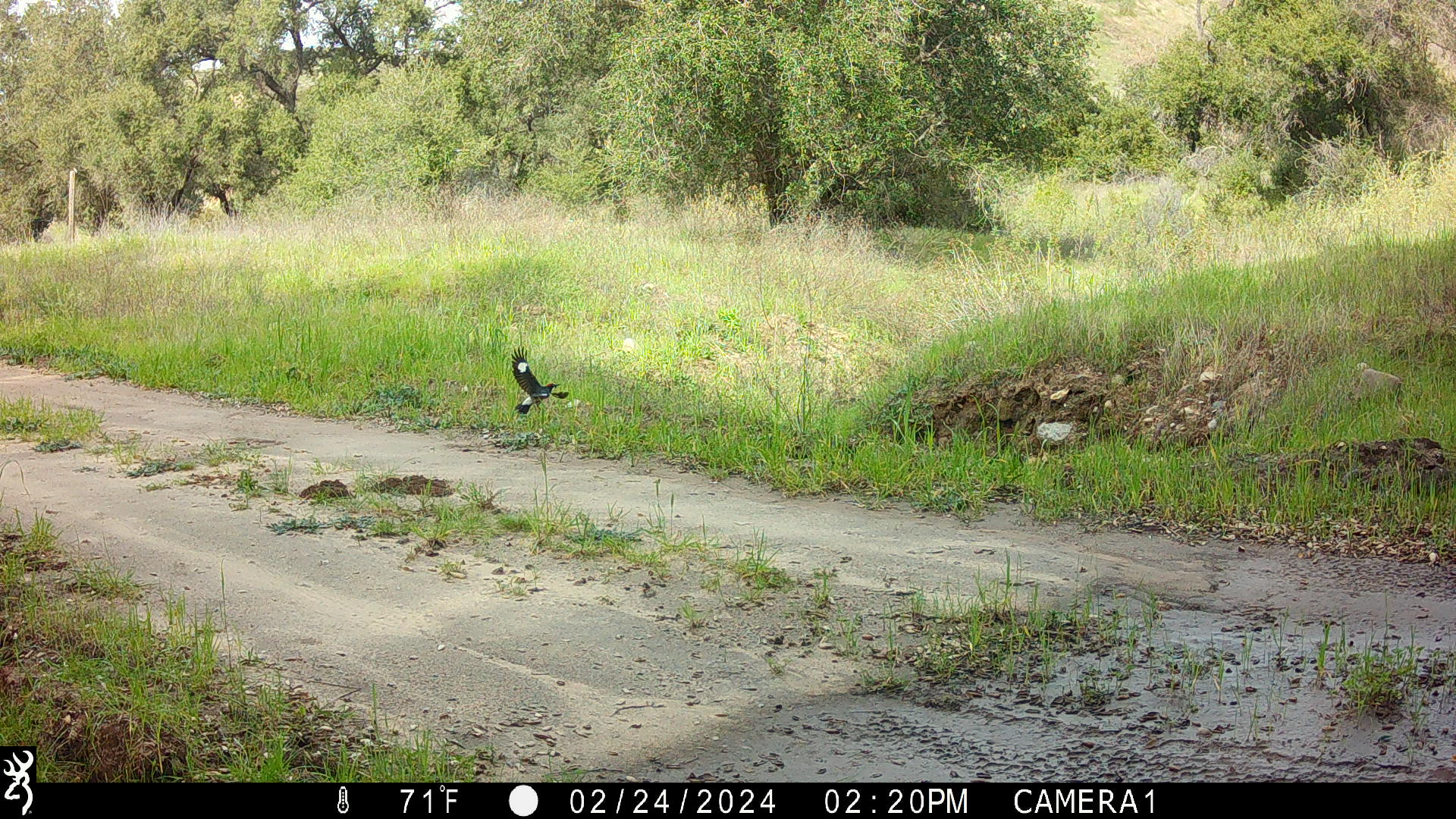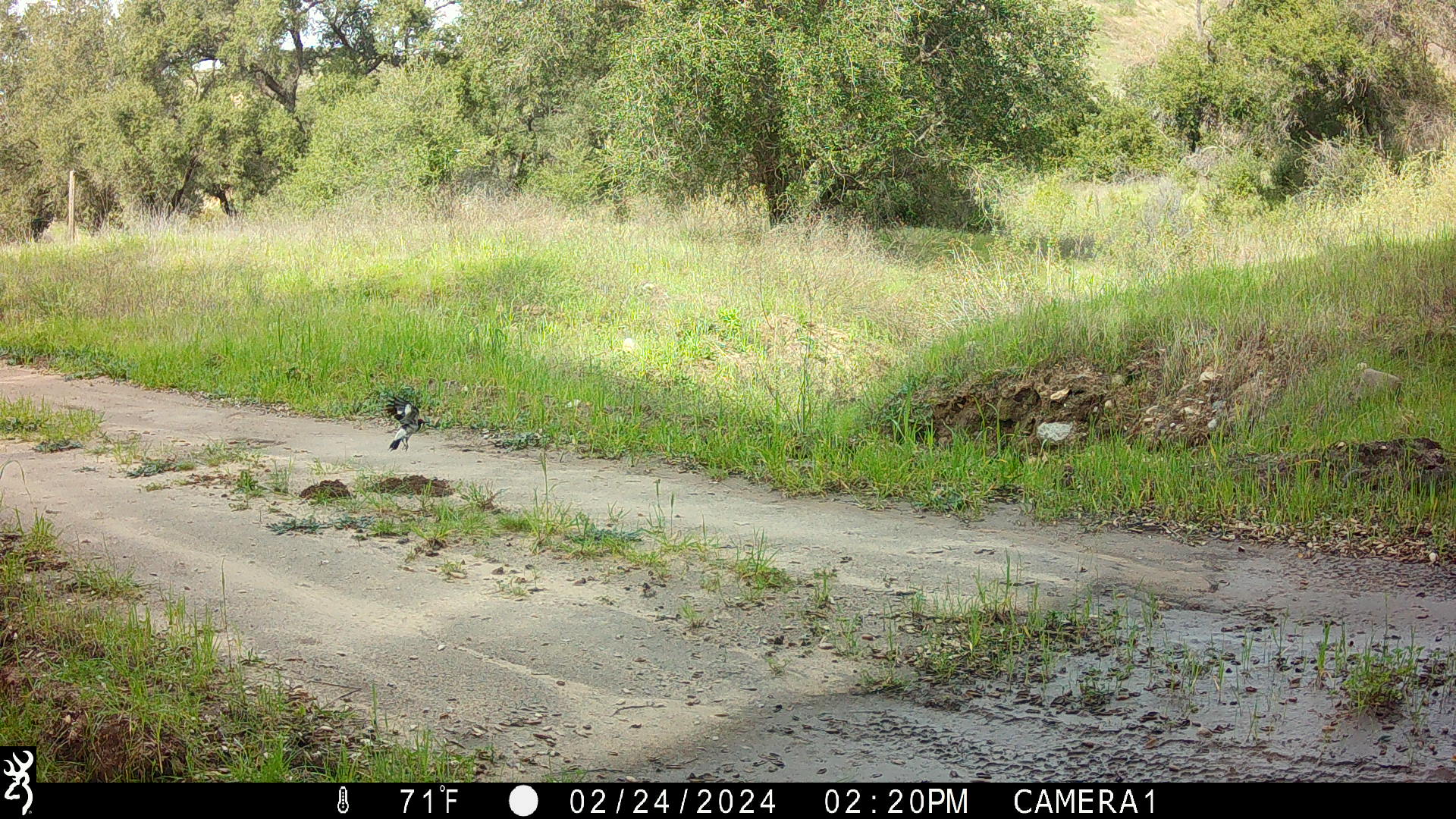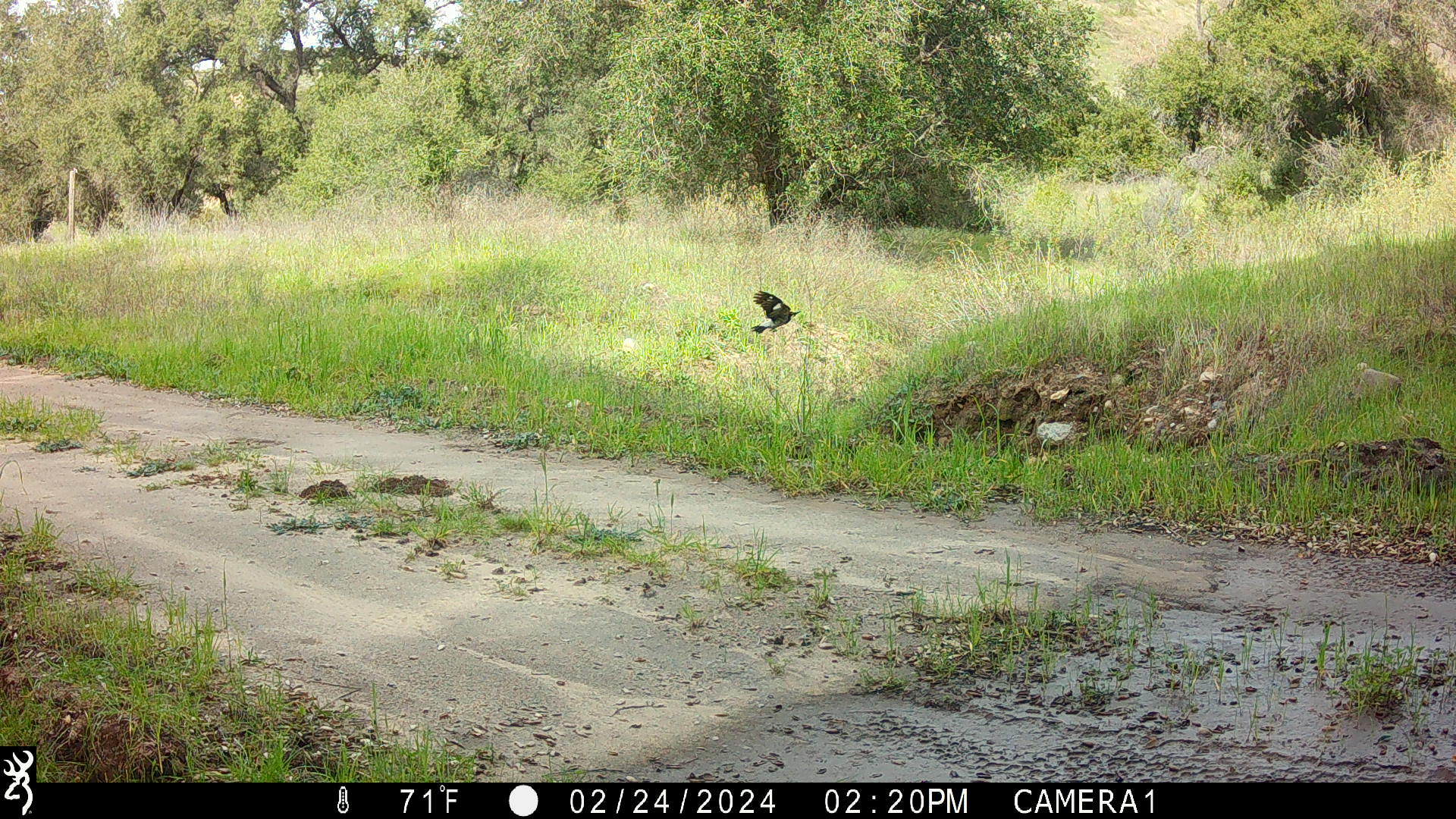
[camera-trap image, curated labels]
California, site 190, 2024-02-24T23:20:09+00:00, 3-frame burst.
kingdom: Animalia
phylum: Chordata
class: Aves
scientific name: Aves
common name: bird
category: unknown bird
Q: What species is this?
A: Unknown bird (bird) (Aves).